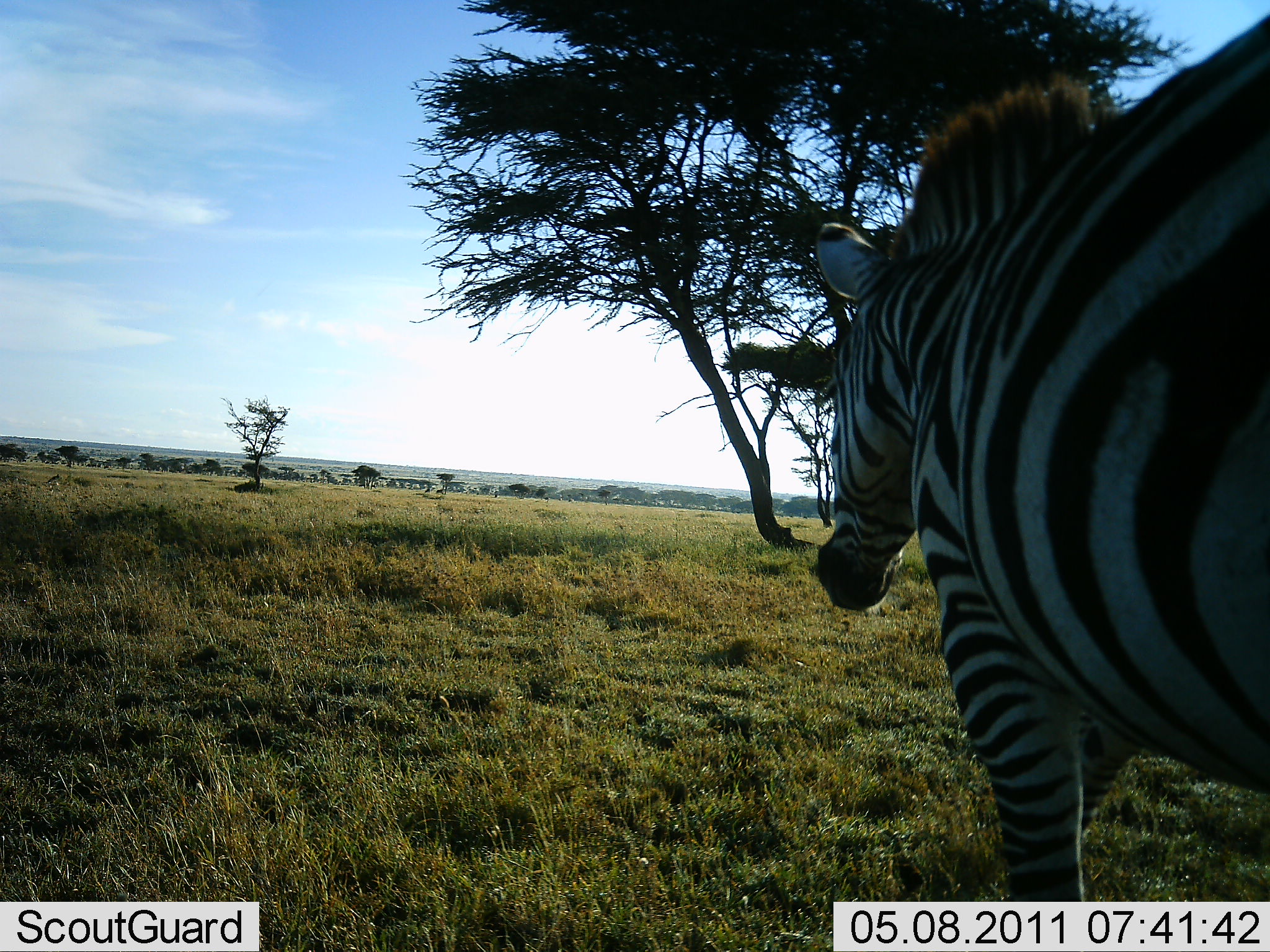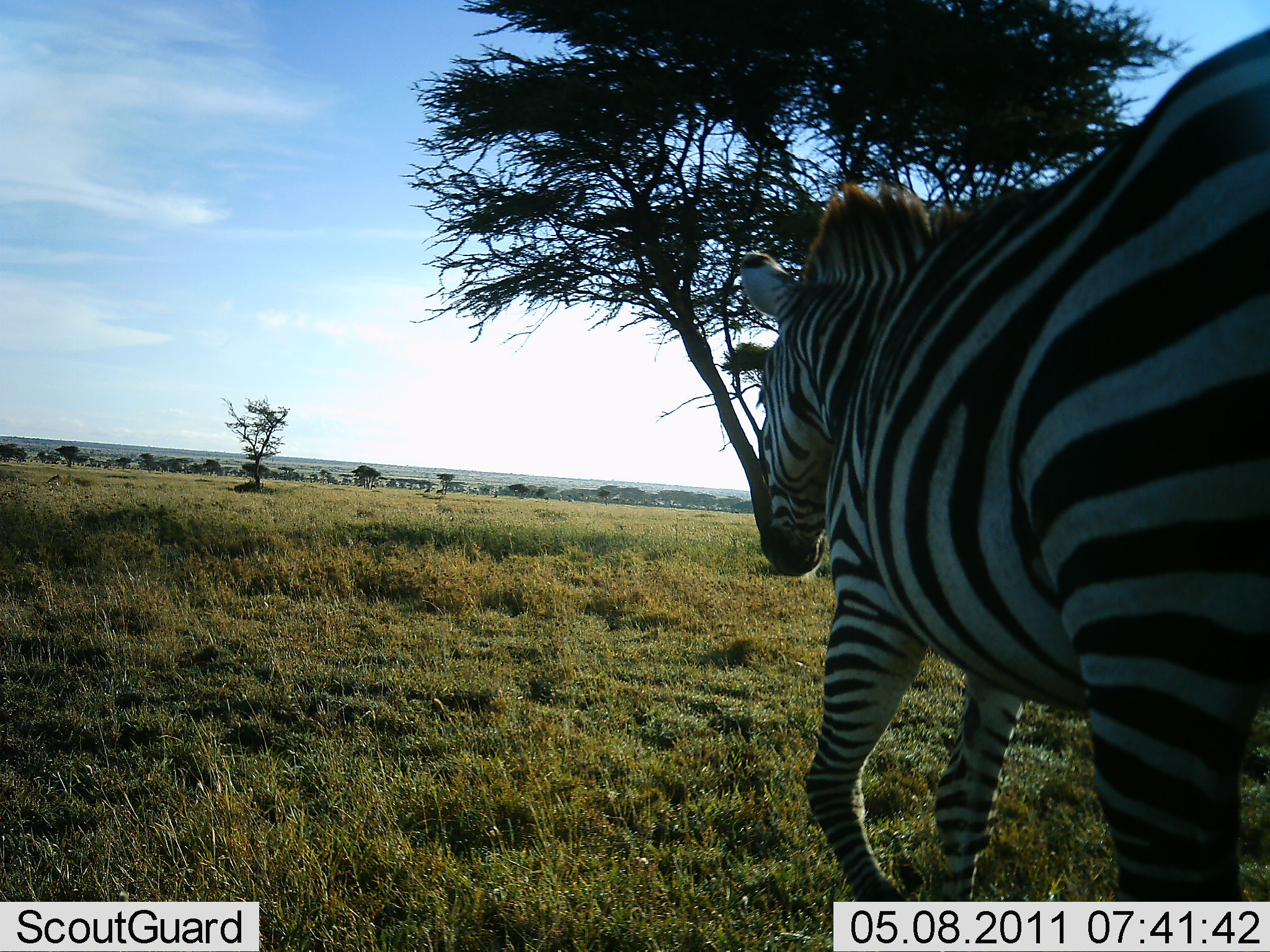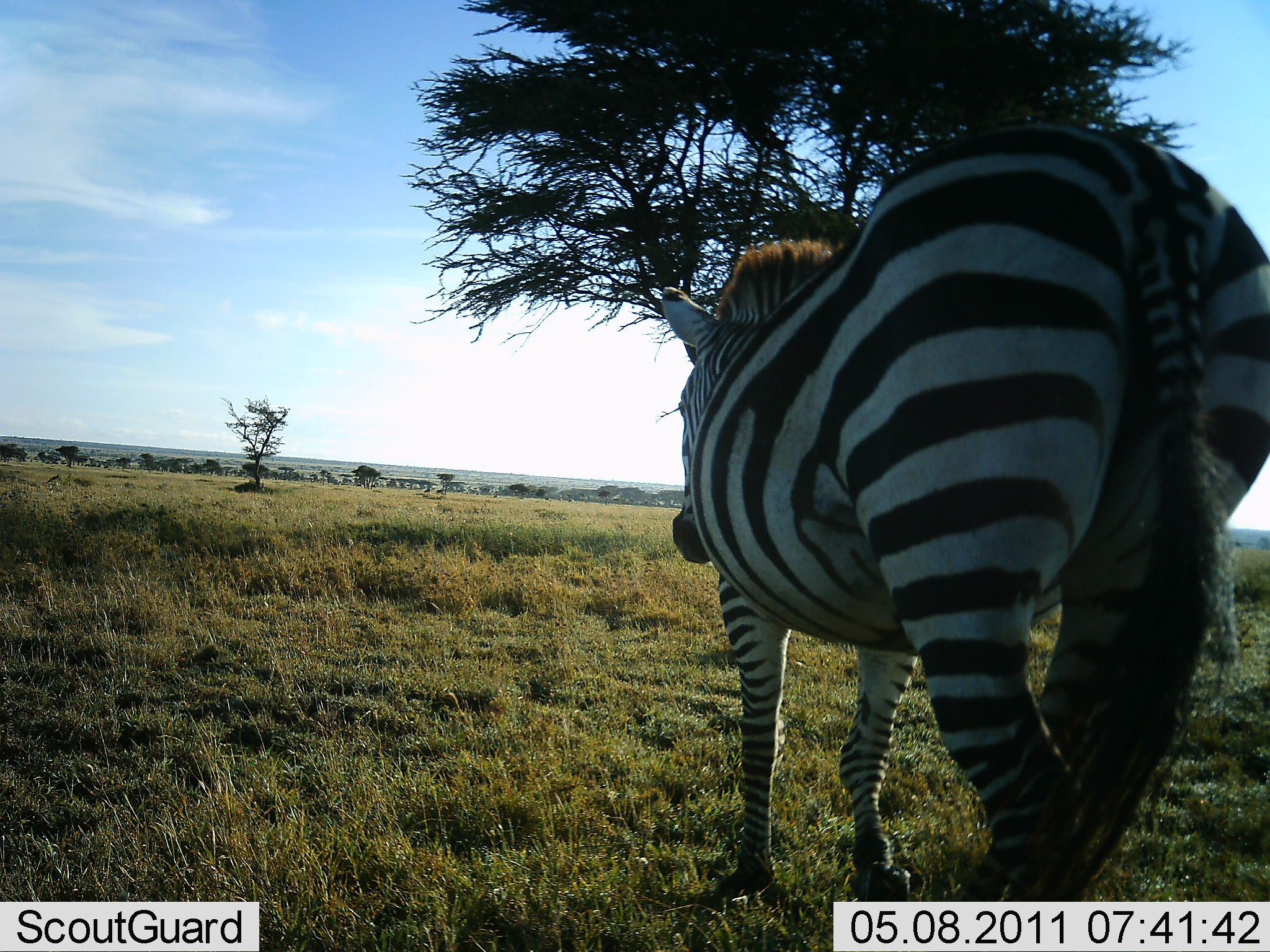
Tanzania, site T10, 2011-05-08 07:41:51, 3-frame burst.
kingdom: Animalia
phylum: Chordata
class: Mammalia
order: Perissodactyla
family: Equidae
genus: Equus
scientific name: Equus quagga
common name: plains zebra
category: zebra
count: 1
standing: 0%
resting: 0%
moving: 100%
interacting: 0%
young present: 0%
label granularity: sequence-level